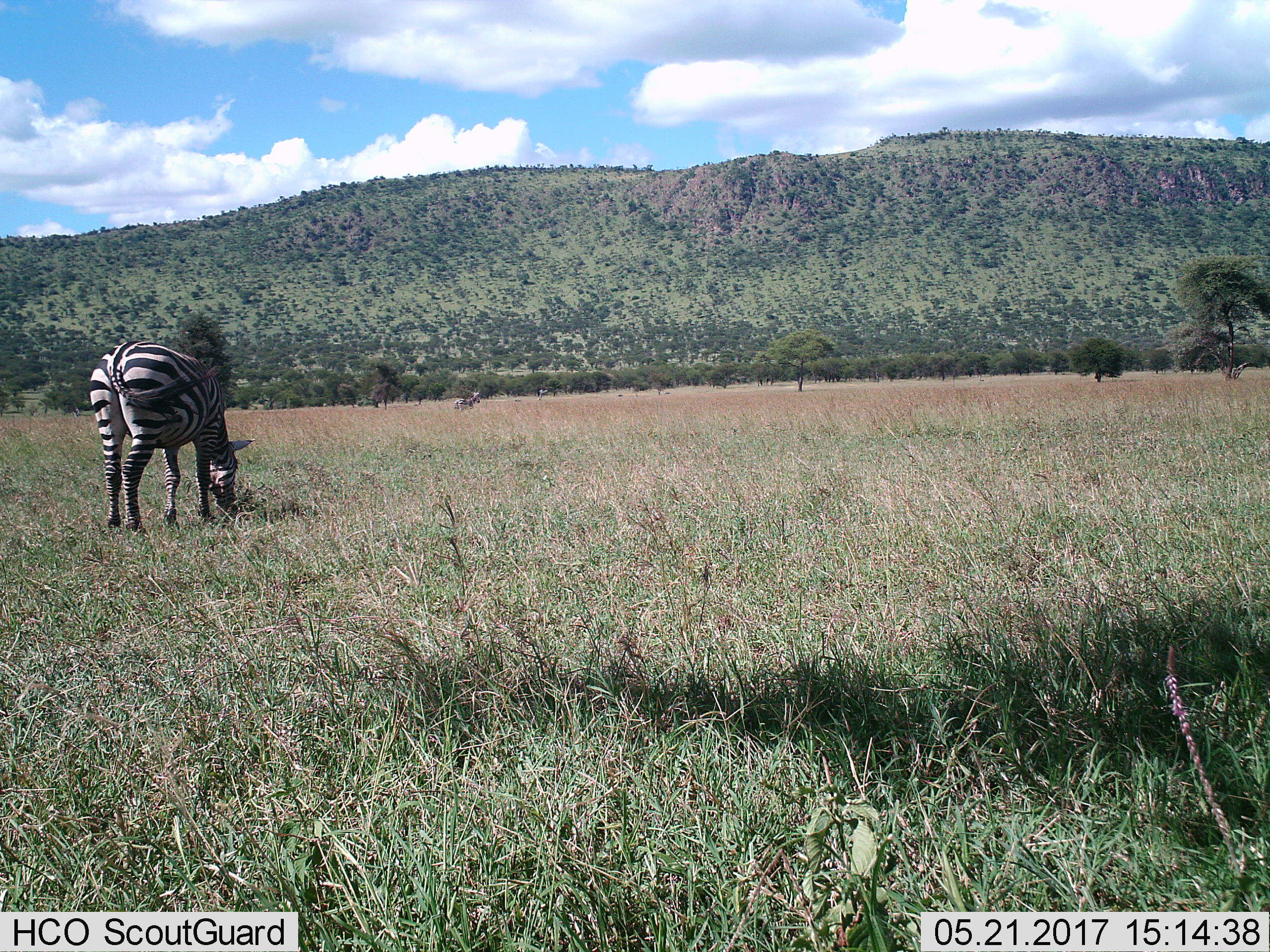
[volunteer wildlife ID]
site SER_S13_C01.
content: unidentified animal